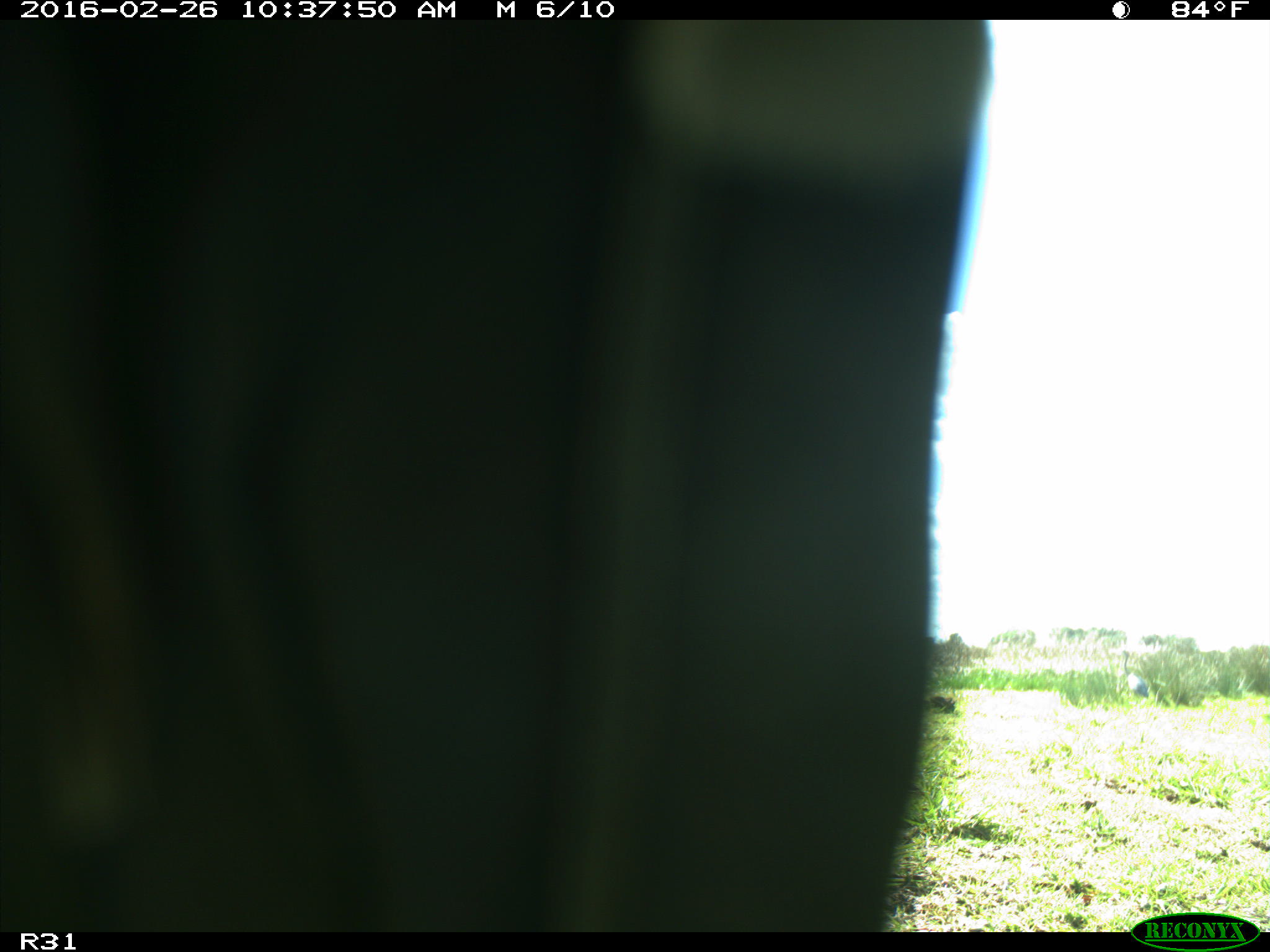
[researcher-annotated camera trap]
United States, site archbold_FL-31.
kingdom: Animalia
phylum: Chordata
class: Aves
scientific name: Aves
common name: birds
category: unidentified bird